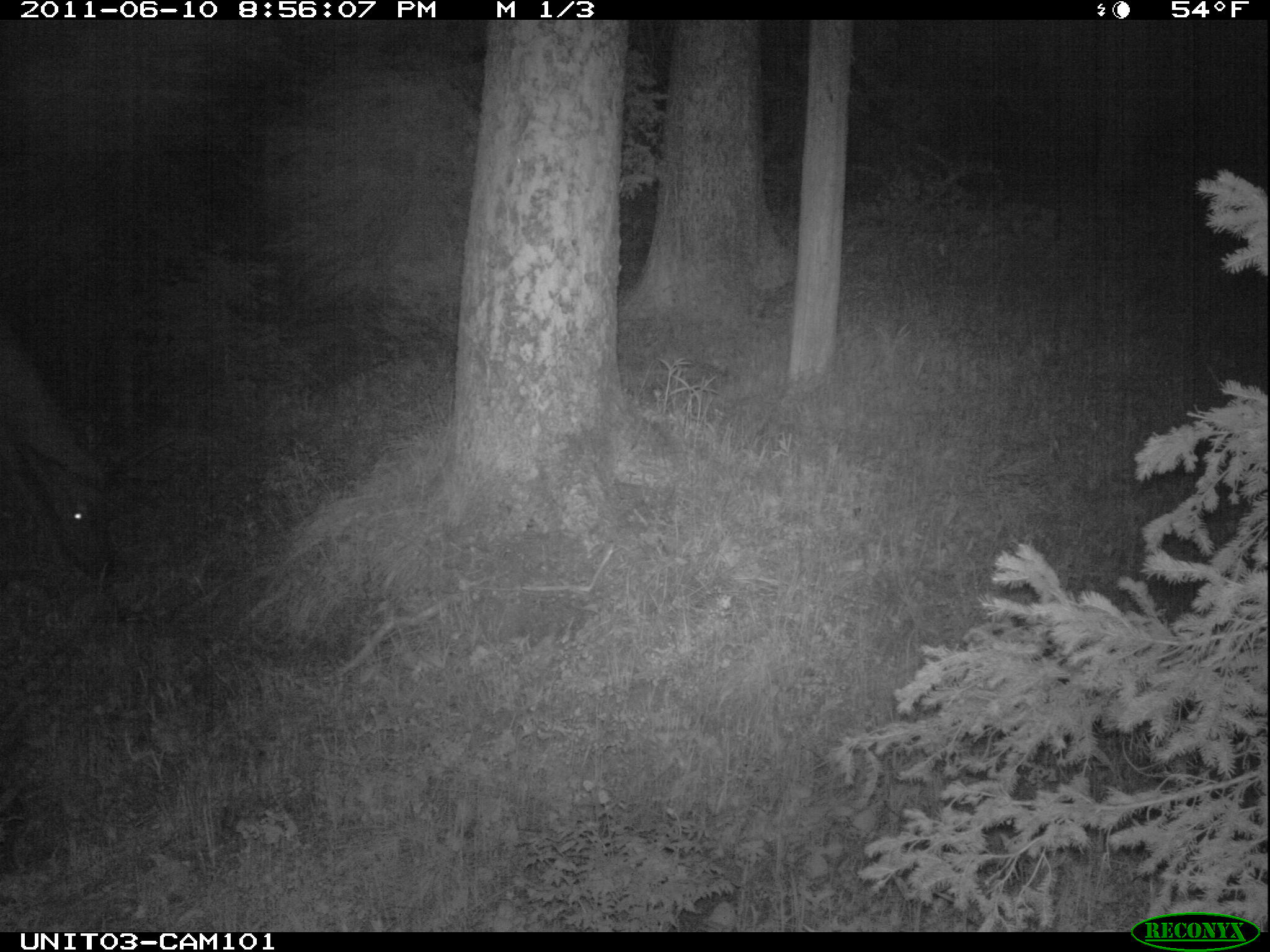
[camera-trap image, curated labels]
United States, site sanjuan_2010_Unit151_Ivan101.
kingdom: Animalia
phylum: Chordata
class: Mammalia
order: Artiodactyla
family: Cervidae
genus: Cervus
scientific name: Cervus elaphus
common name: red deer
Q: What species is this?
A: Cervus elaphus (red deer).